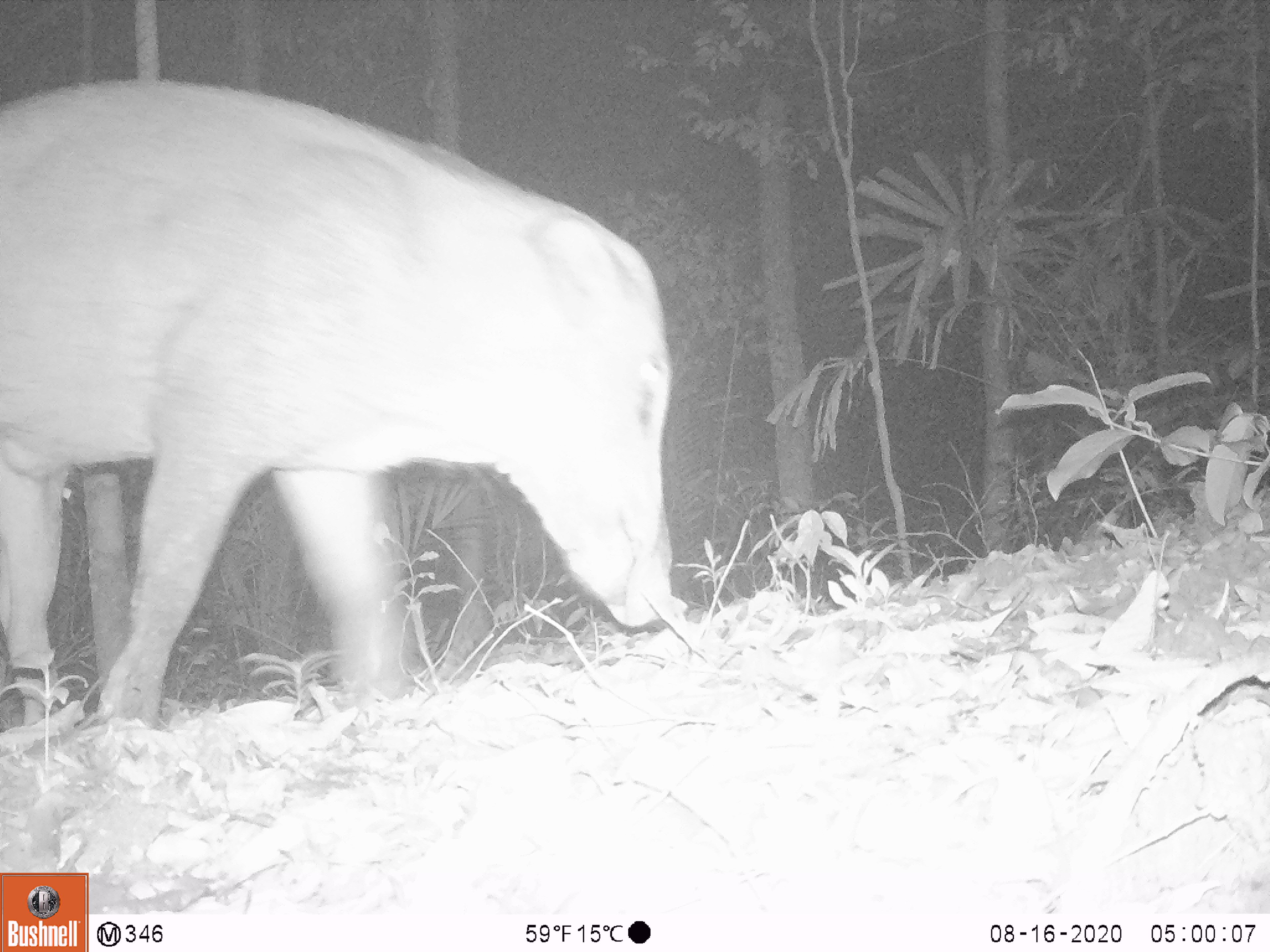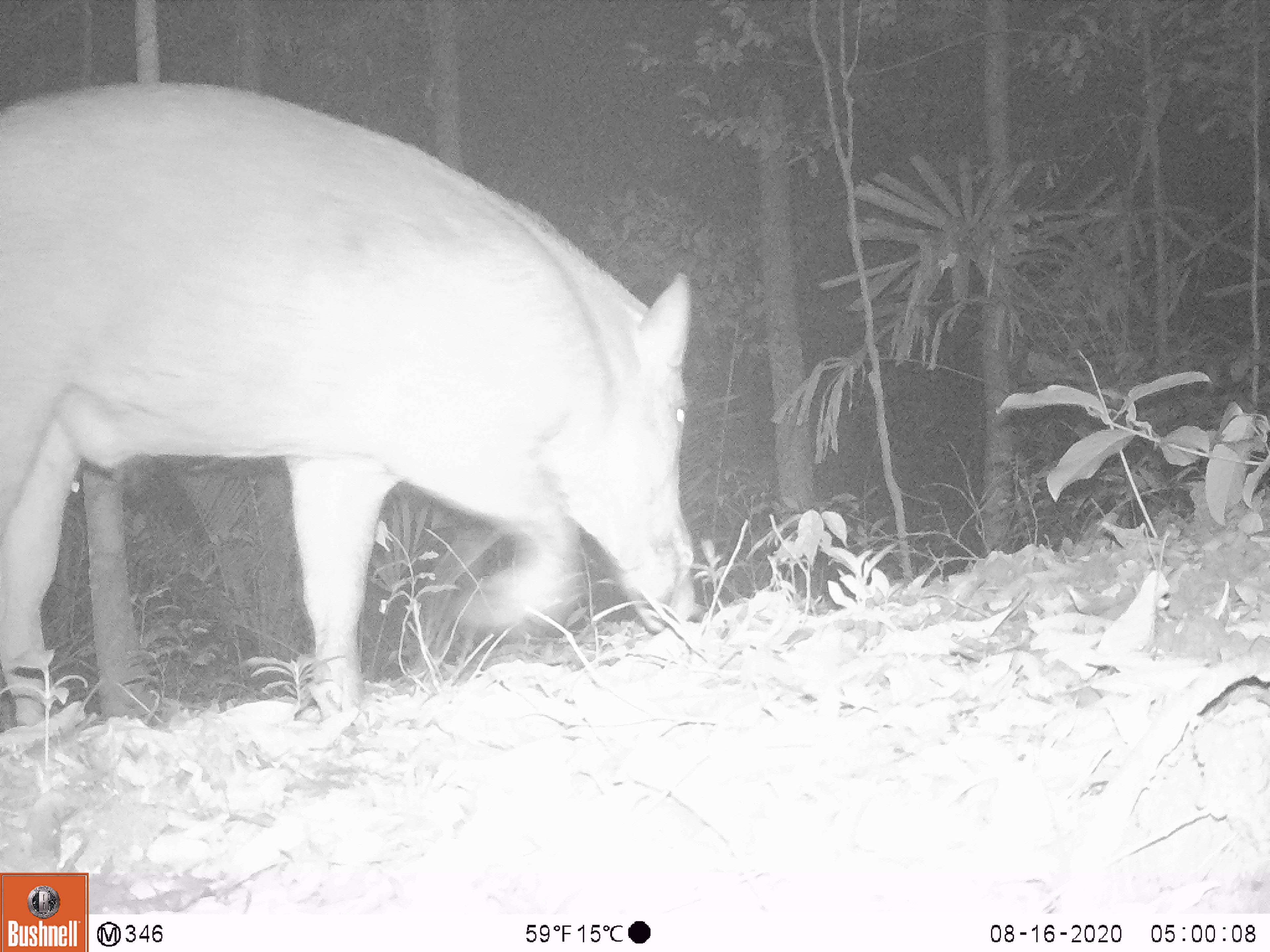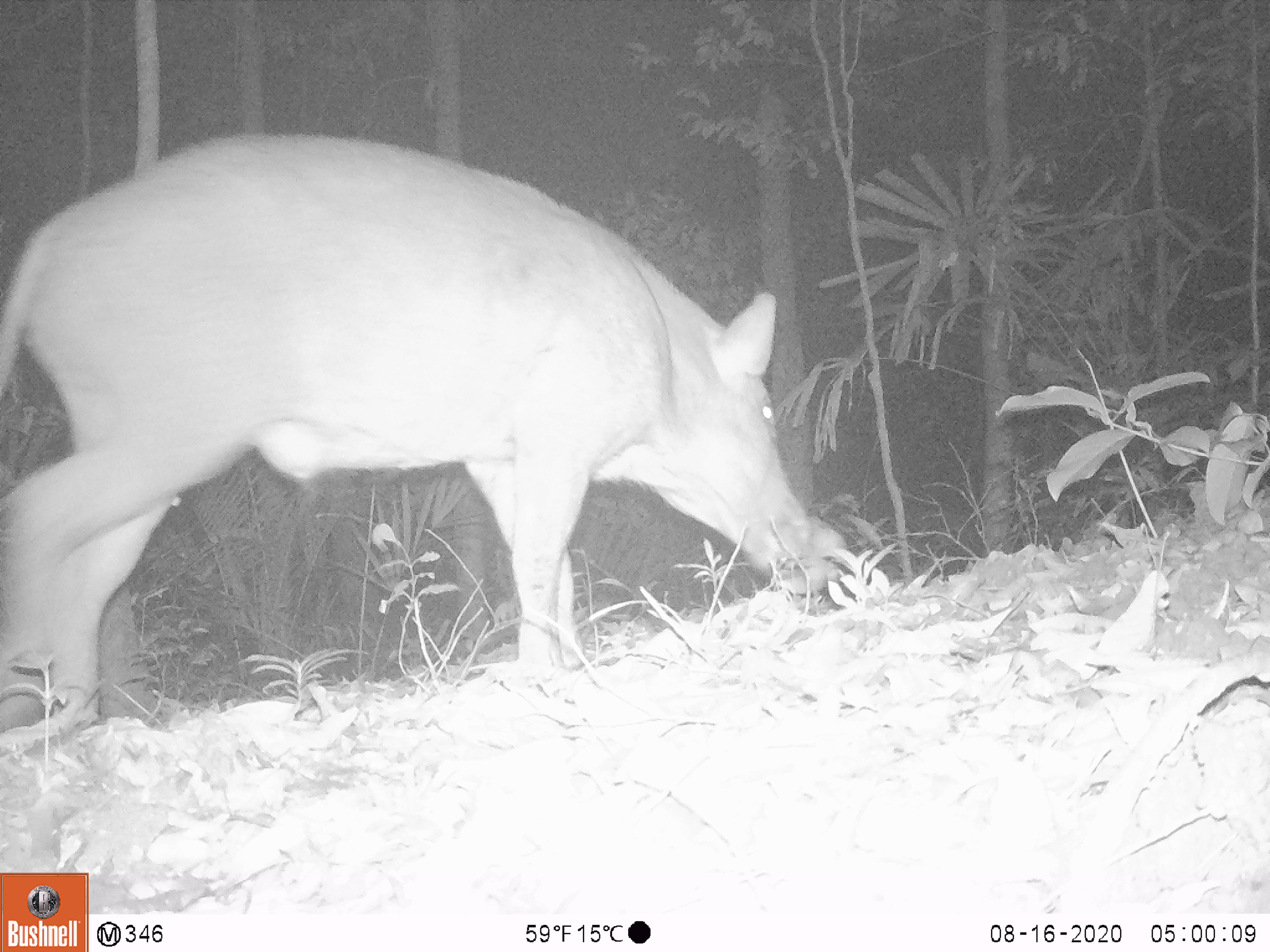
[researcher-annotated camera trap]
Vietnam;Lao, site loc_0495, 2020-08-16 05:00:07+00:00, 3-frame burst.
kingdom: Animalia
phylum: Chordata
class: Mammalia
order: Artiodactyla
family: Suidae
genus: Sus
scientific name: Sus scrofa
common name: eurasian wild pig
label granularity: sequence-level